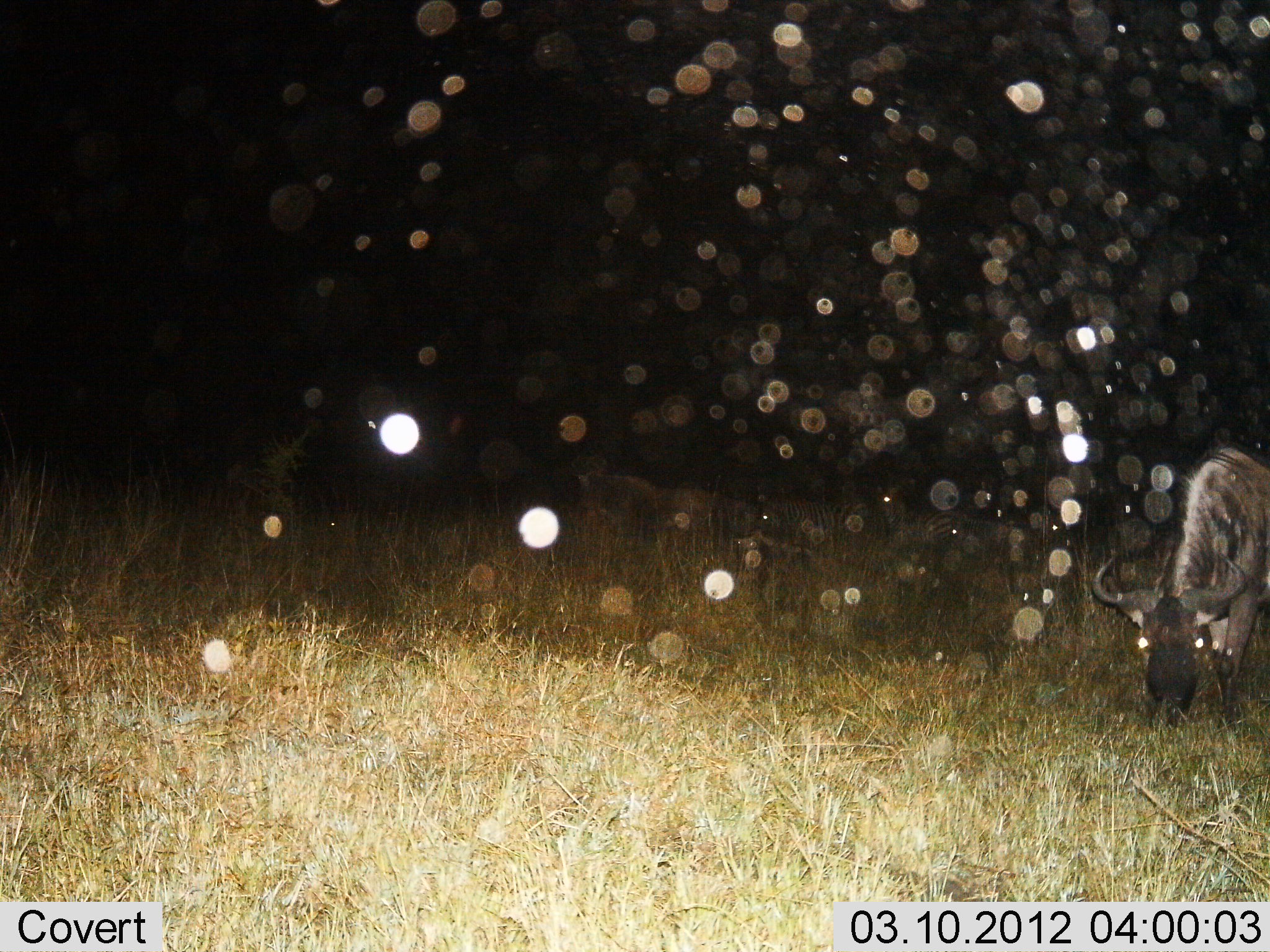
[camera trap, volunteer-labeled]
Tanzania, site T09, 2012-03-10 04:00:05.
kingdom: Animalia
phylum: Chordata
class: Mammalia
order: Artiodactyla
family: Bovidae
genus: Connochaetes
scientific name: Connochaetes taurinus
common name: blue wildebeest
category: wildebeest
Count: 1.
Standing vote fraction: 23%.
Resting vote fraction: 10%.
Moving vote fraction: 0%.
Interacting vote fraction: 0%.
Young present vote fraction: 0%.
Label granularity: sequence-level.